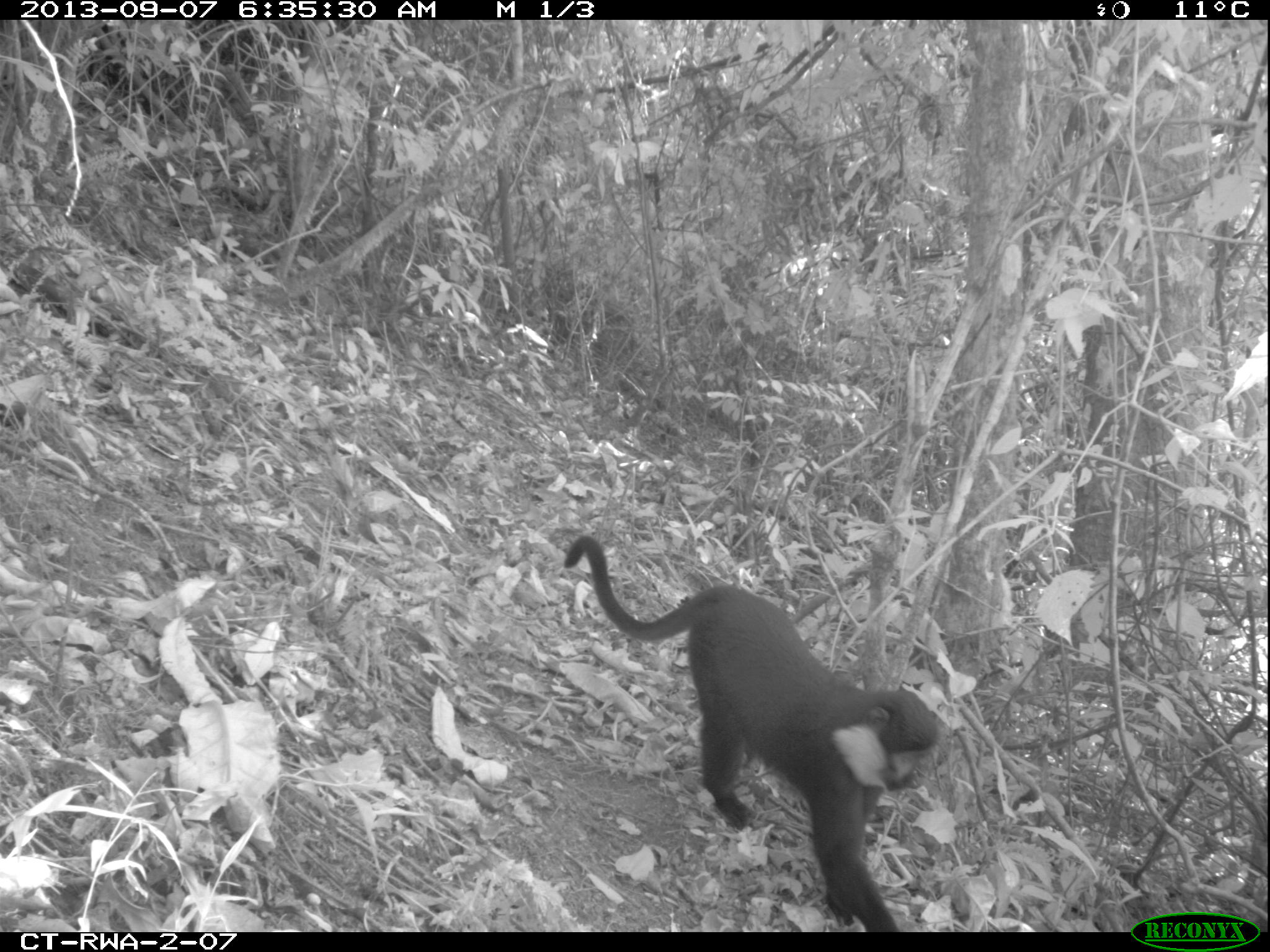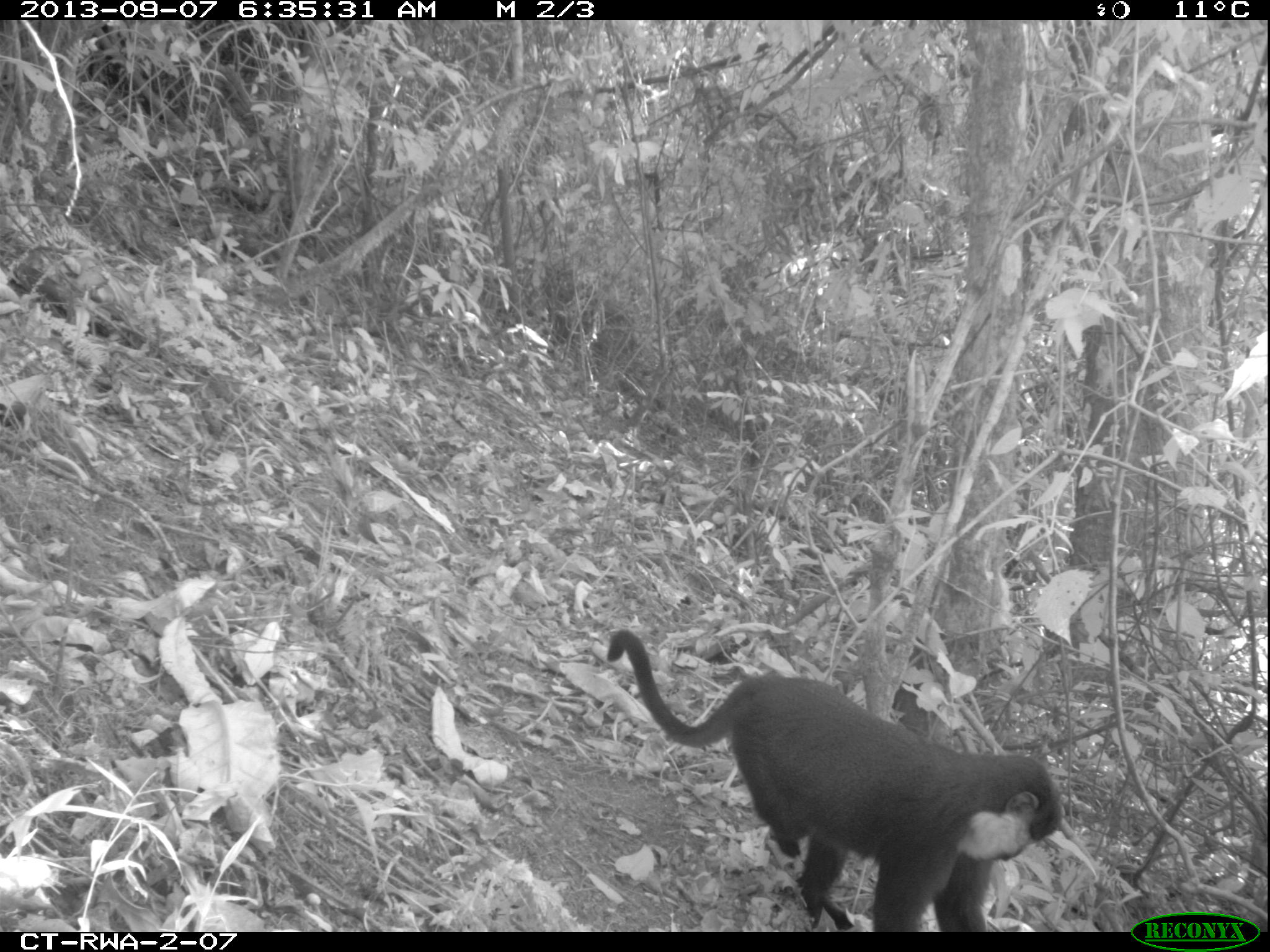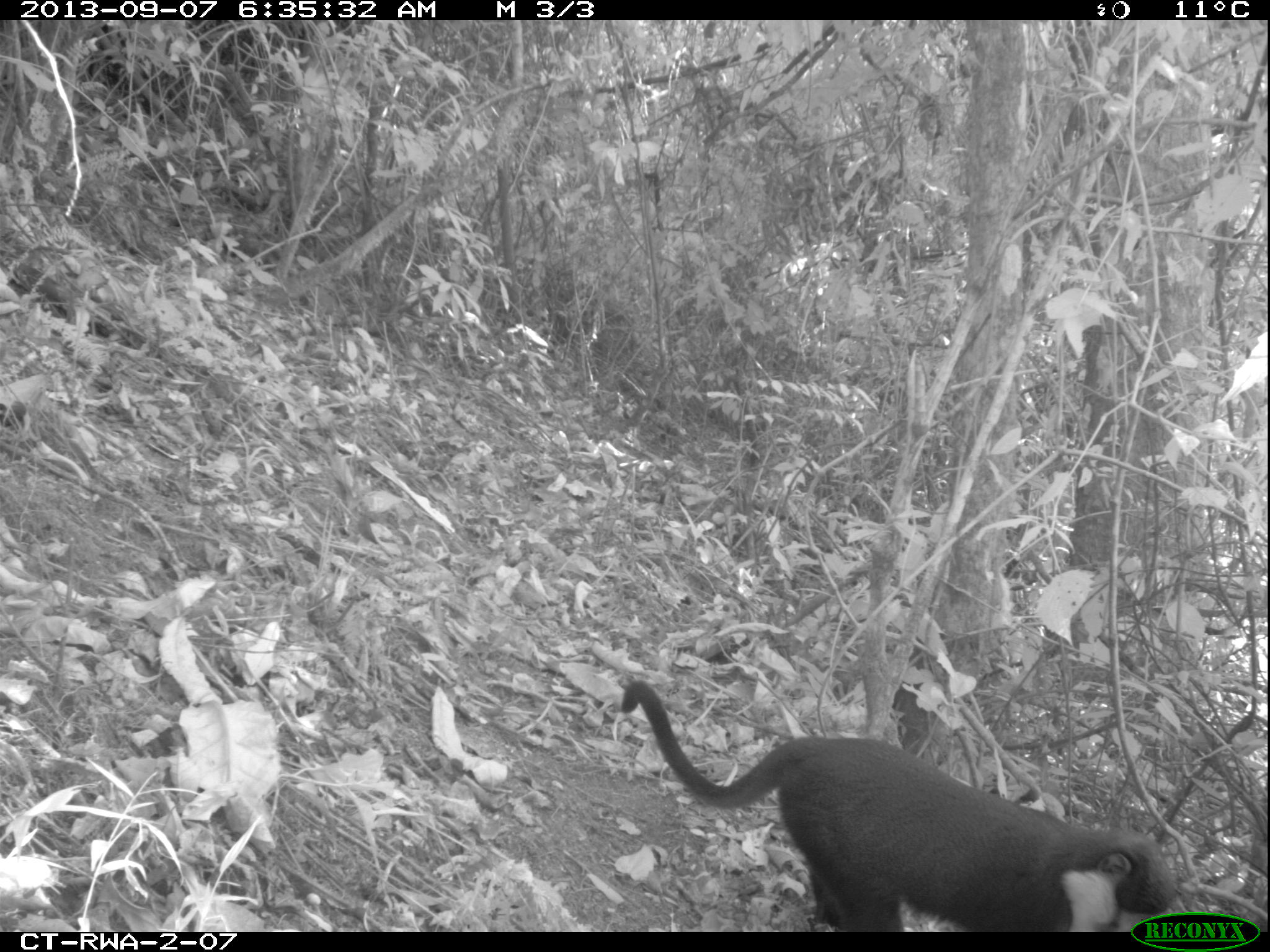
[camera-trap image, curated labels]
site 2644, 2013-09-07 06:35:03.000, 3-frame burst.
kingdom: Animalia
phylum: Chordata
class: Mammalia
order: Primates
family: Cercopithecidae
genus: Allochrocebus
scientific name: Allochrocebus lhoesti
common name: l'hoest's monkey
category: cercopithecus lhoesti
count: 1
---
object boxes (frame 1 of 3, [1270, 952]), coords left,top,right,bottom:
cercopithecus lhoesti: 562,535,940,932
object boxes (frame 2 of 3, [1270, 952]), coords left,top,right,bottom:
cercopithecus lhoesti: 606,629,1062,932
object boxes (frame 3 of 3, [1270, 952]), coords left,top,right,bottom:
cercopithecus lhoesti: 619,680,1174,929